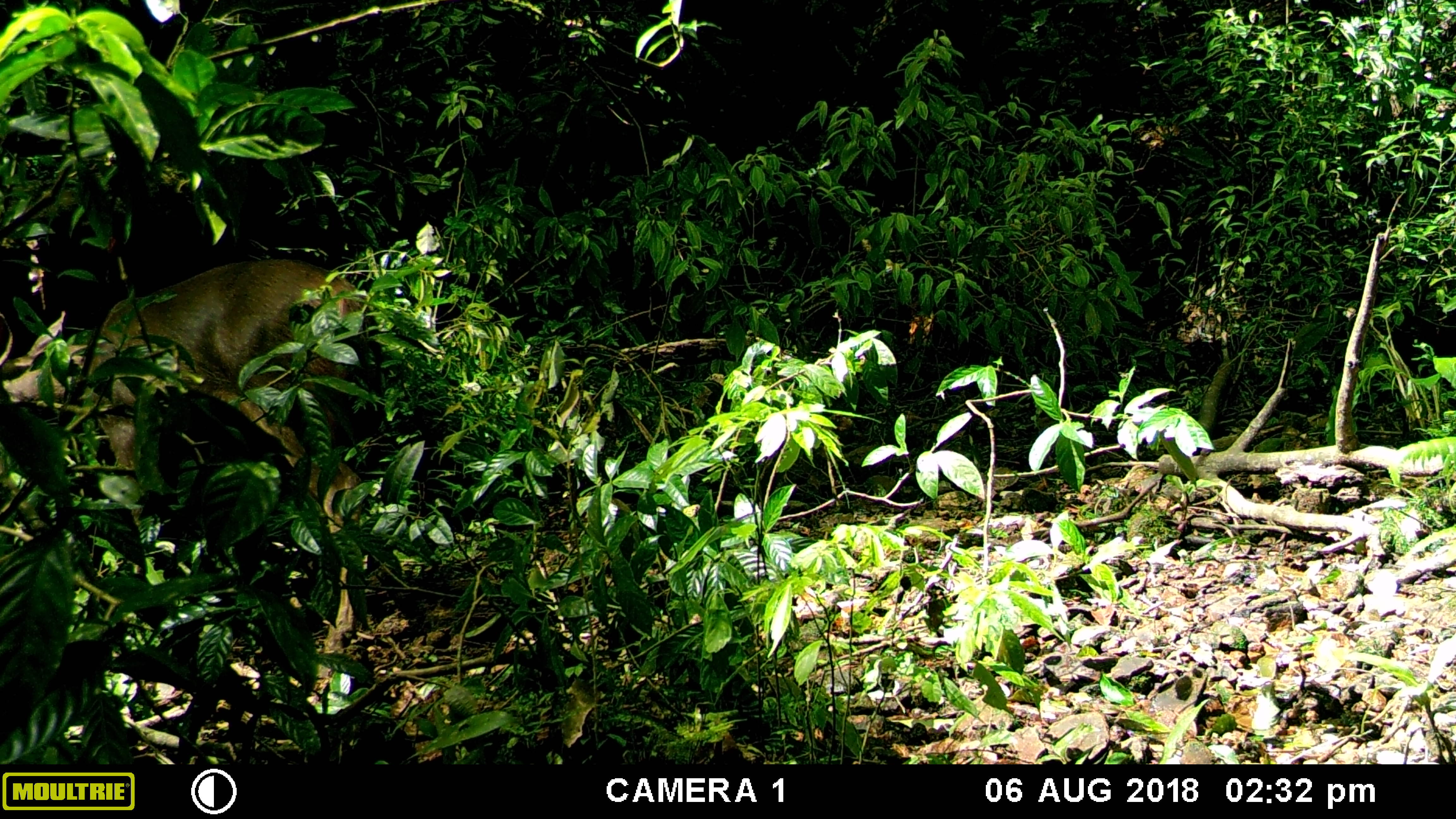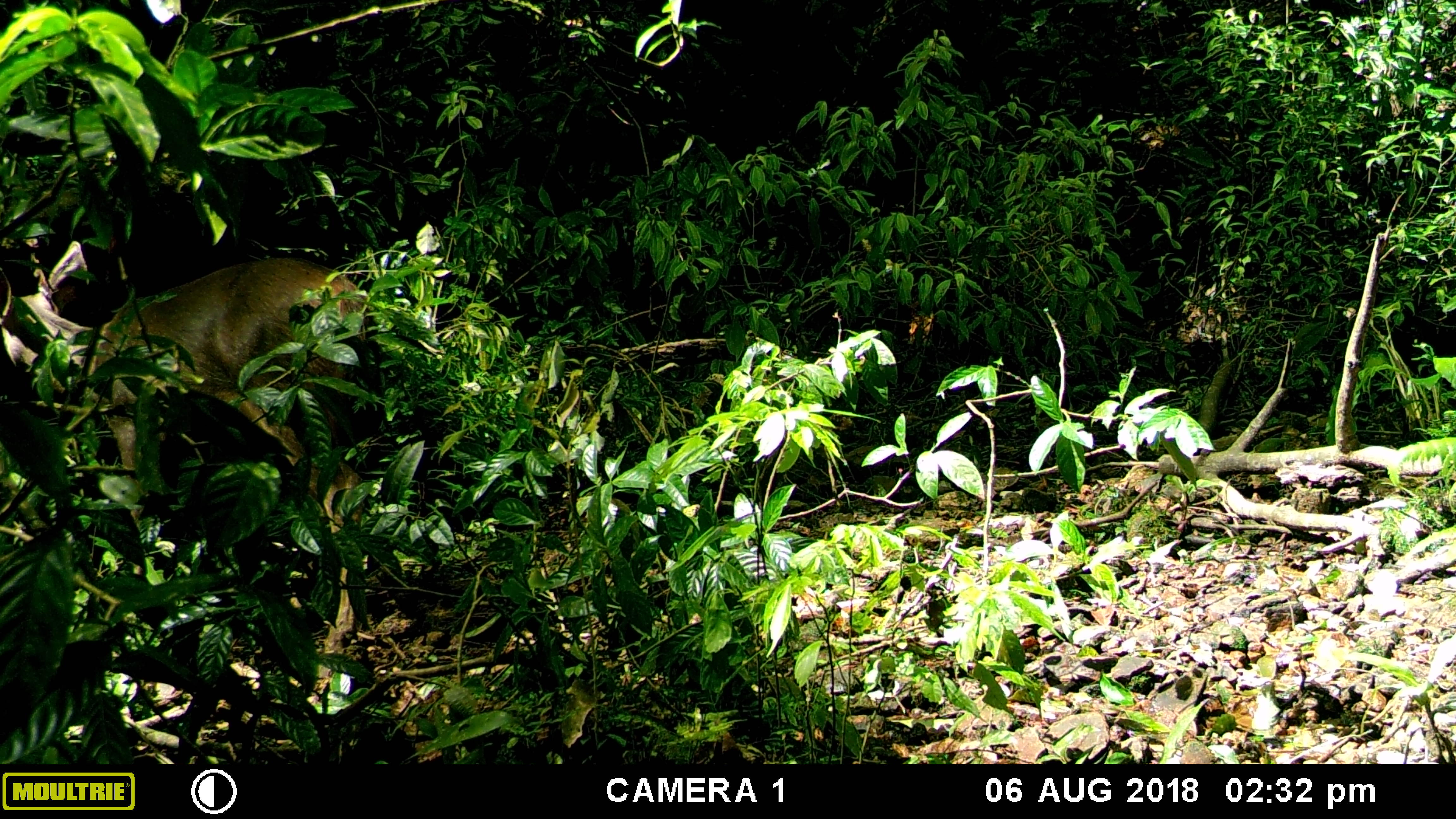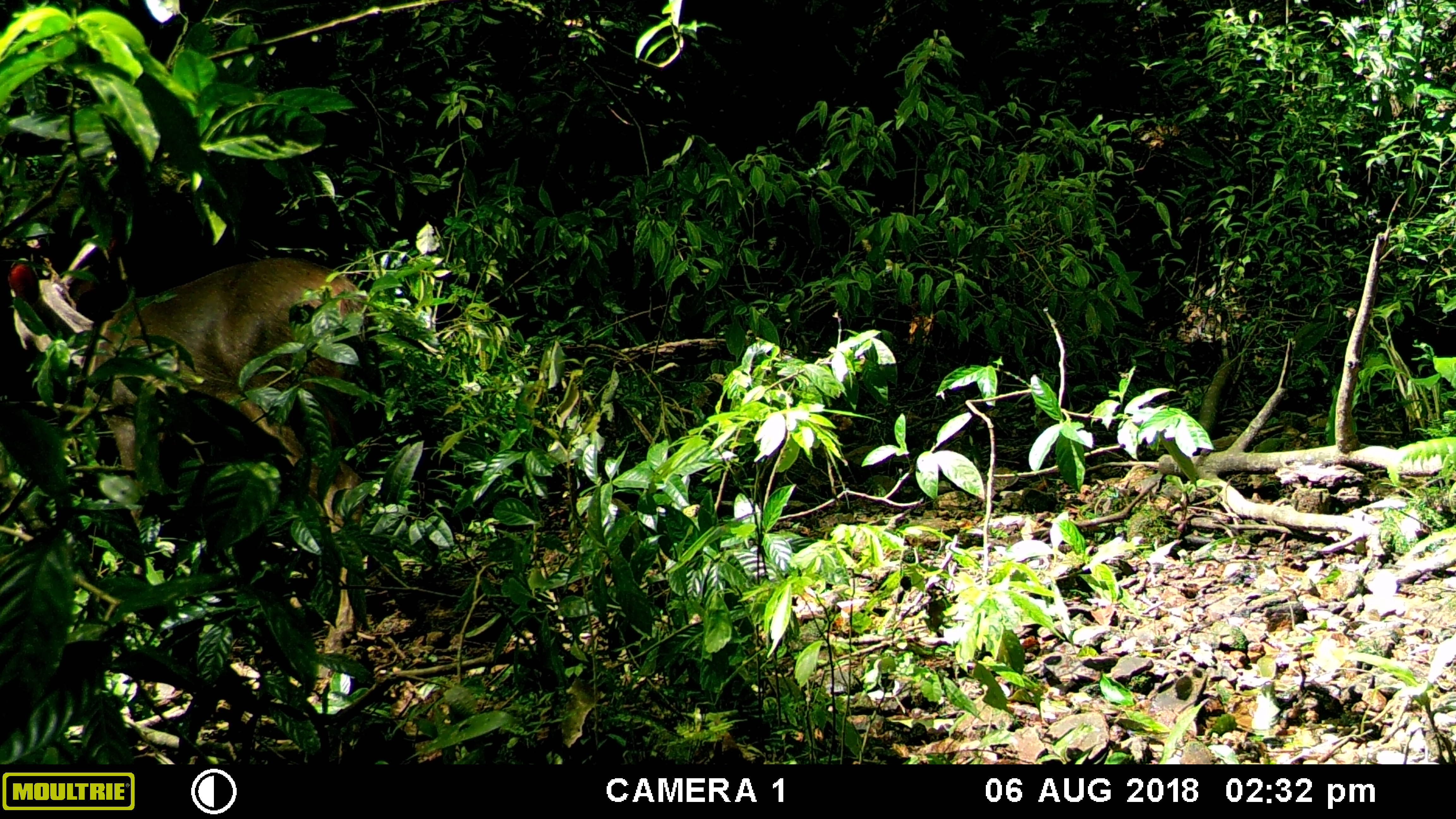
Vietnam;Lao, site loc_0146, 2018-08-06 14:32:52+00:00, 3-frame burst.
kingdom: Animalia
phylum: Chordata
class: Mammalia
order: Artiodactyla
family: Cervidae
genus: Rusa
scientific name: Rusa unicolor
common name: sambar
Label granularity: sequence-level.